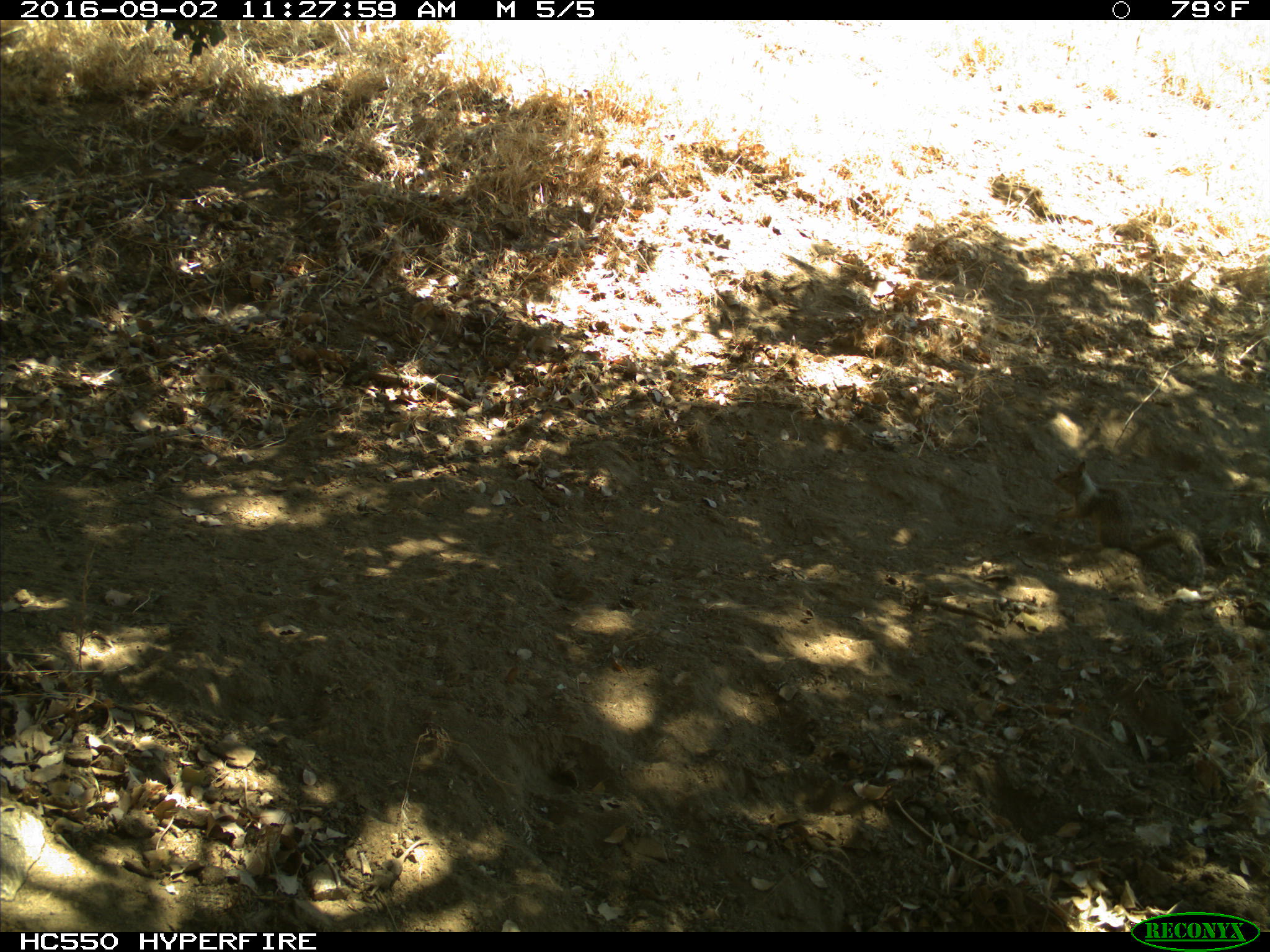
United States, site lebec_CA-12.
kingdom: Animalia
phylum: Chordata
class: Mammalia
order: Rodentia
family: Sciuridae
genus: Otospermophilus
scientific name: Otospermophilus beecheyi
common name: california ground squirrel